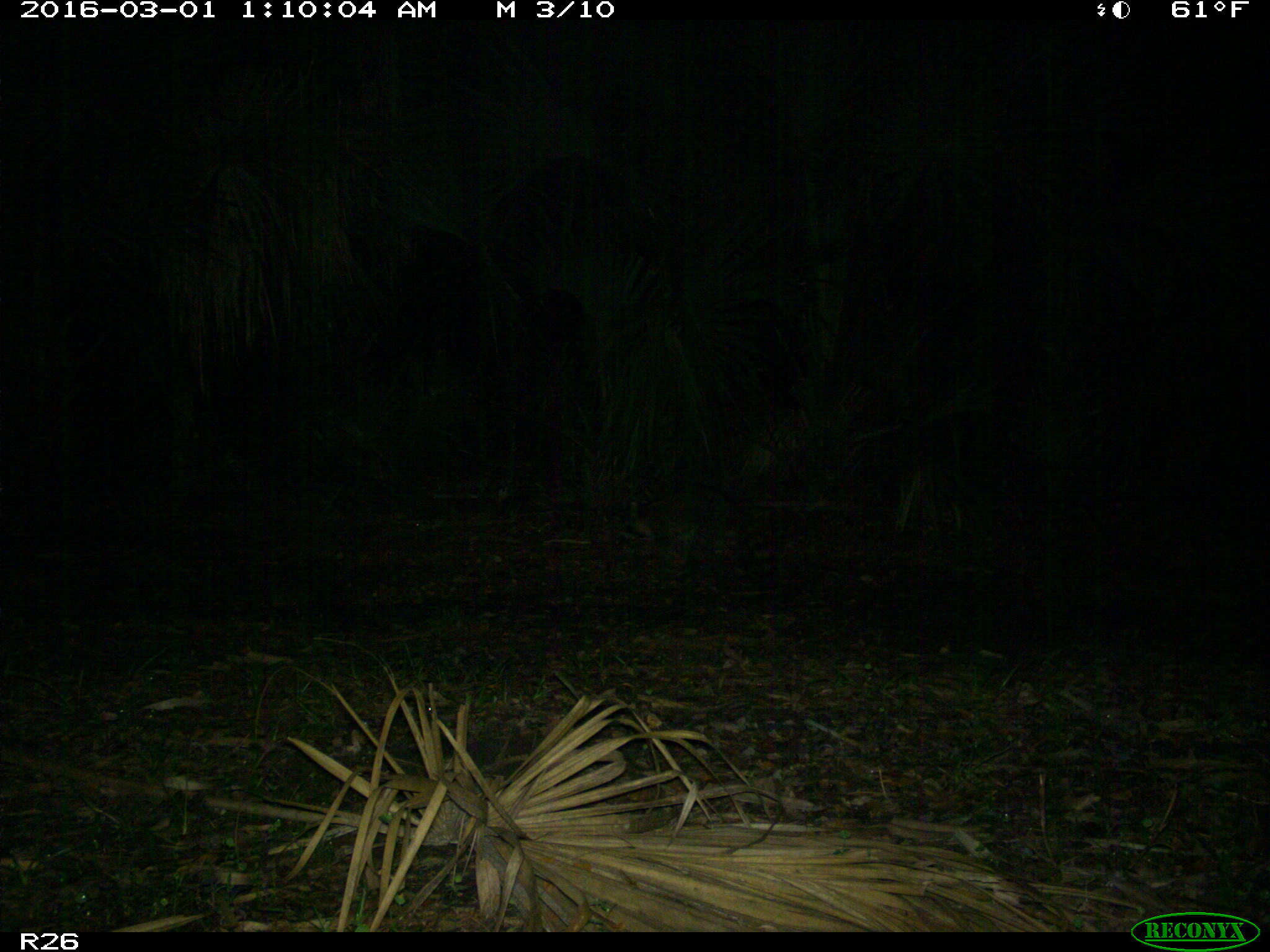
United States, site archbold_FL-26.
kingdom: Animalia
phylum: Chordata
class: Mammalia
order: Carnivora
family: Procyonidae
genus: Procyon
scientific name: Procyon lotor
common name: common raccoon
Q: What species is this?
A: Procyon lotor (common raccoon).